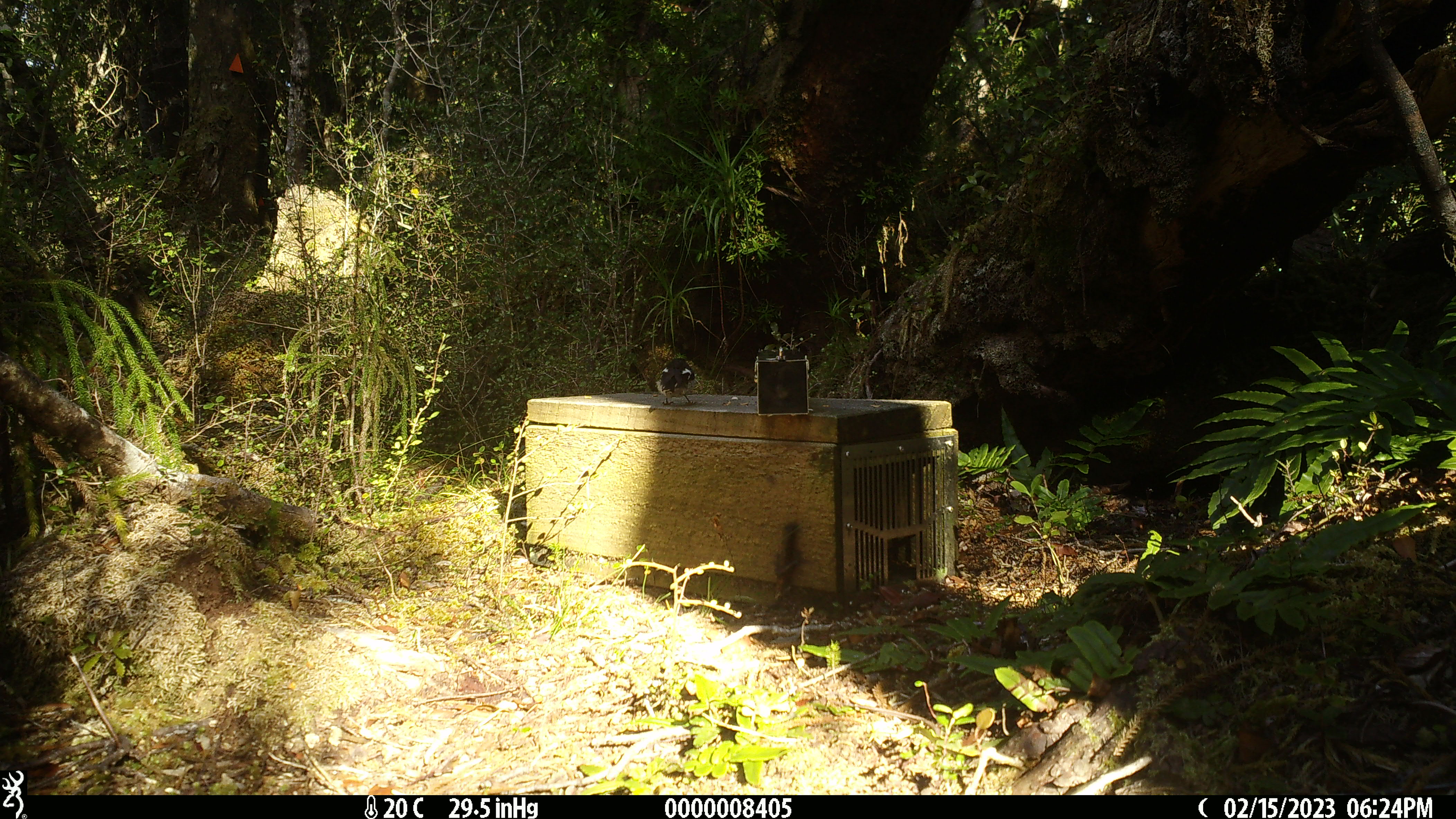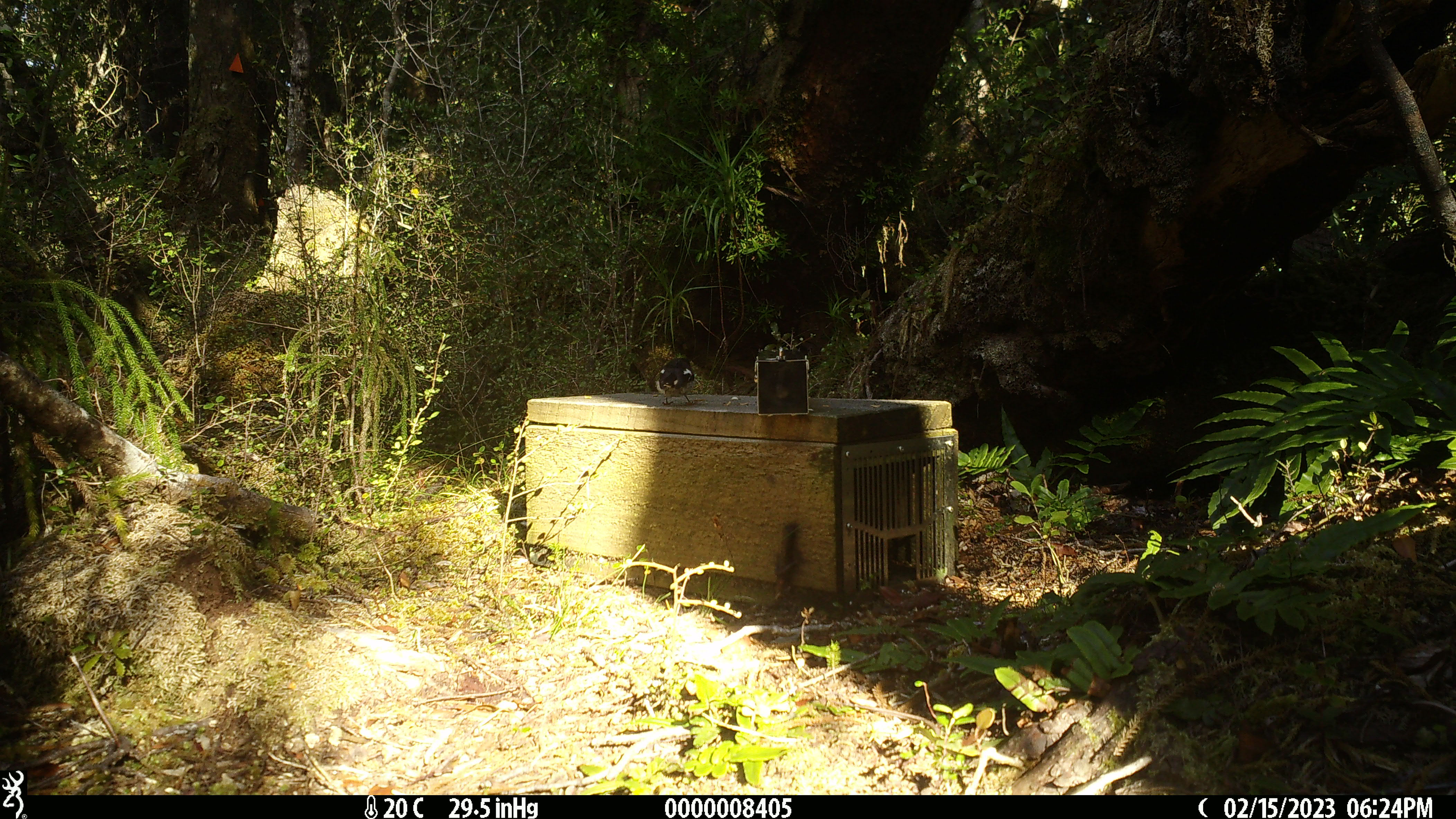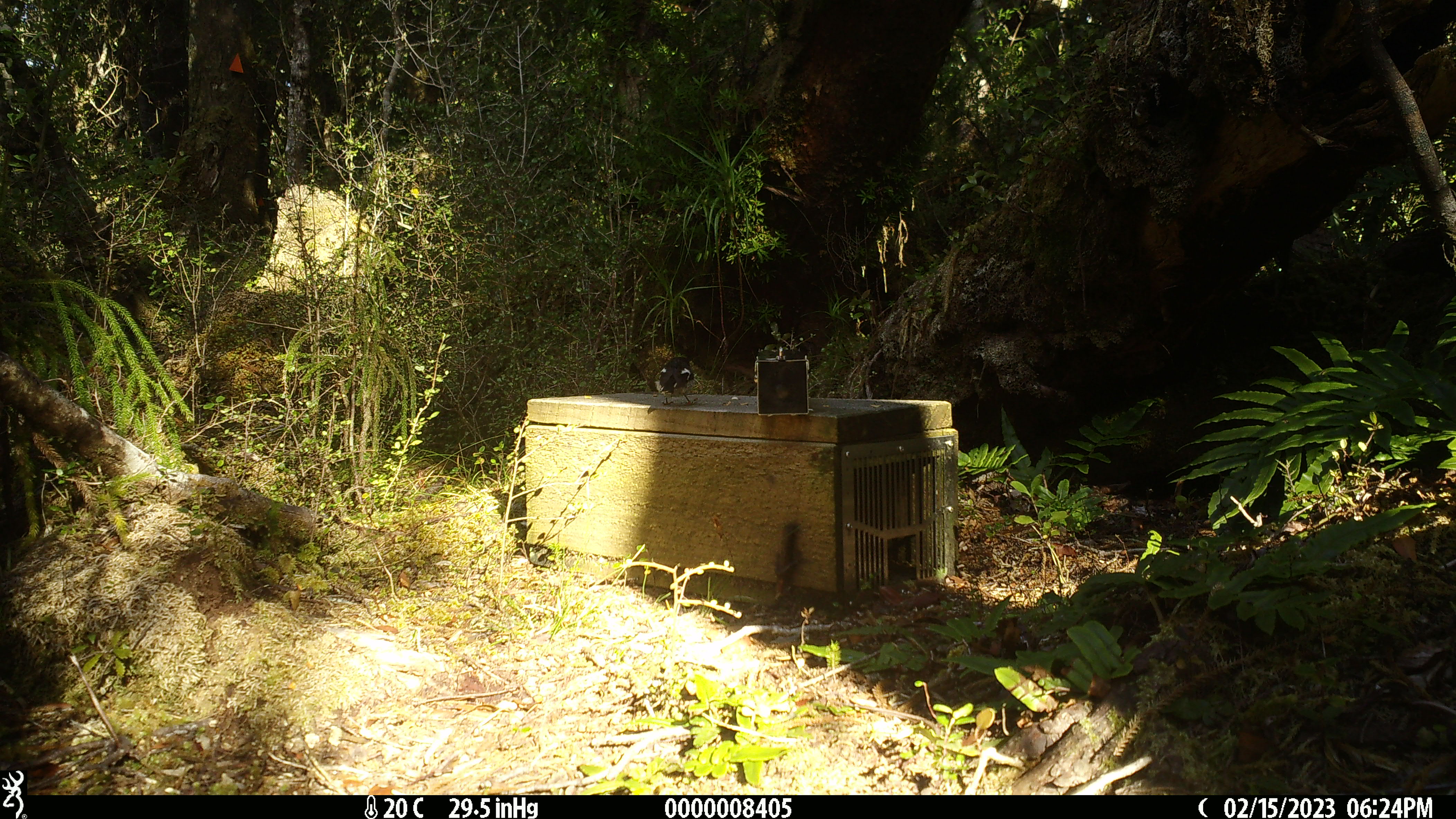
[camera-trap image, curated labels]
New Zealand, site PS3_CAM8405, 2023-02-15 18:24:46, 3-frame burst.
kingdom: Animalia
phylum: Chordata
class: Aves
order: Passeriformes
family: Petroicidae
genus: Petroica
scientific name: Petroica macrocephala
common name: tomtit